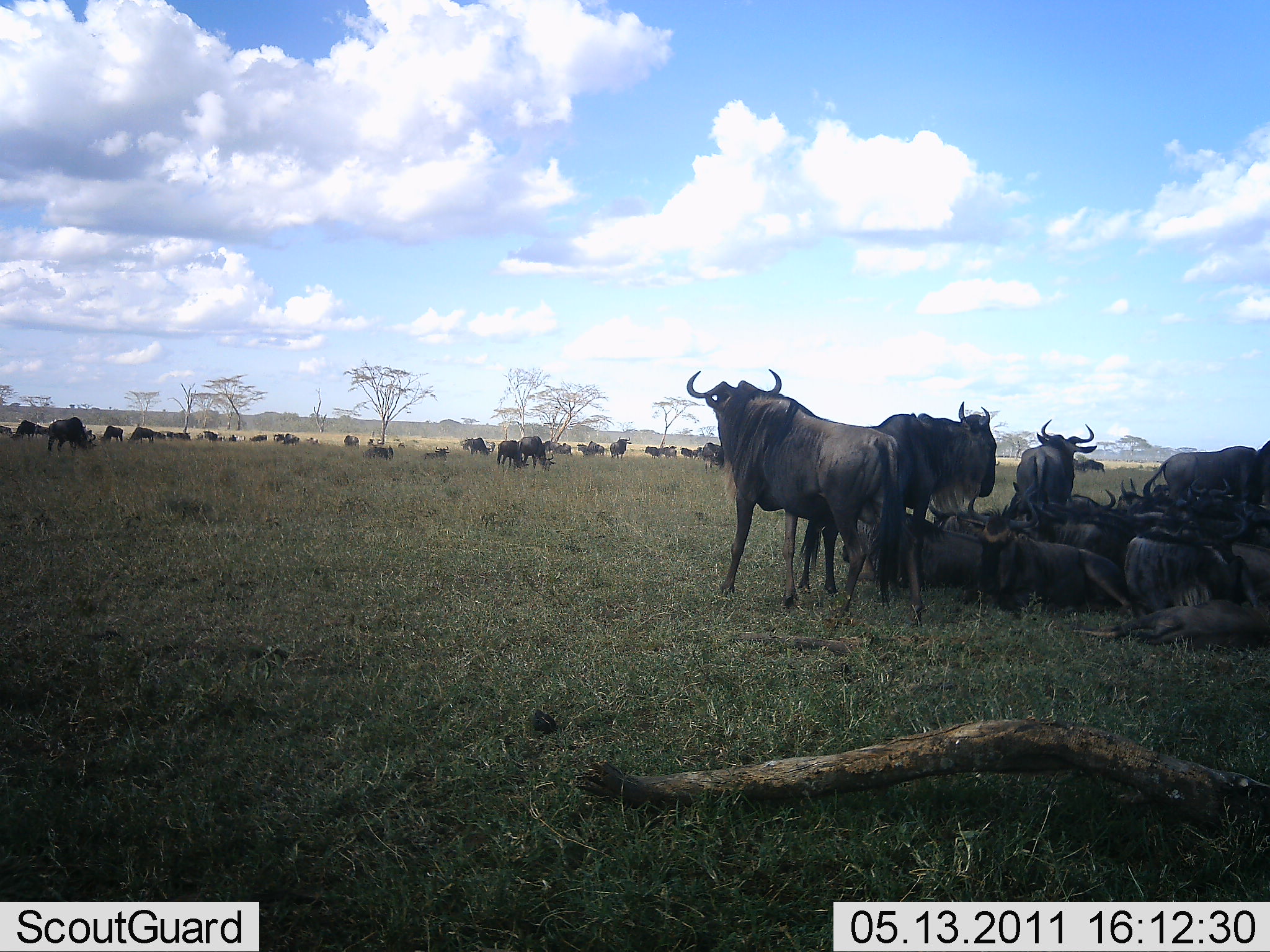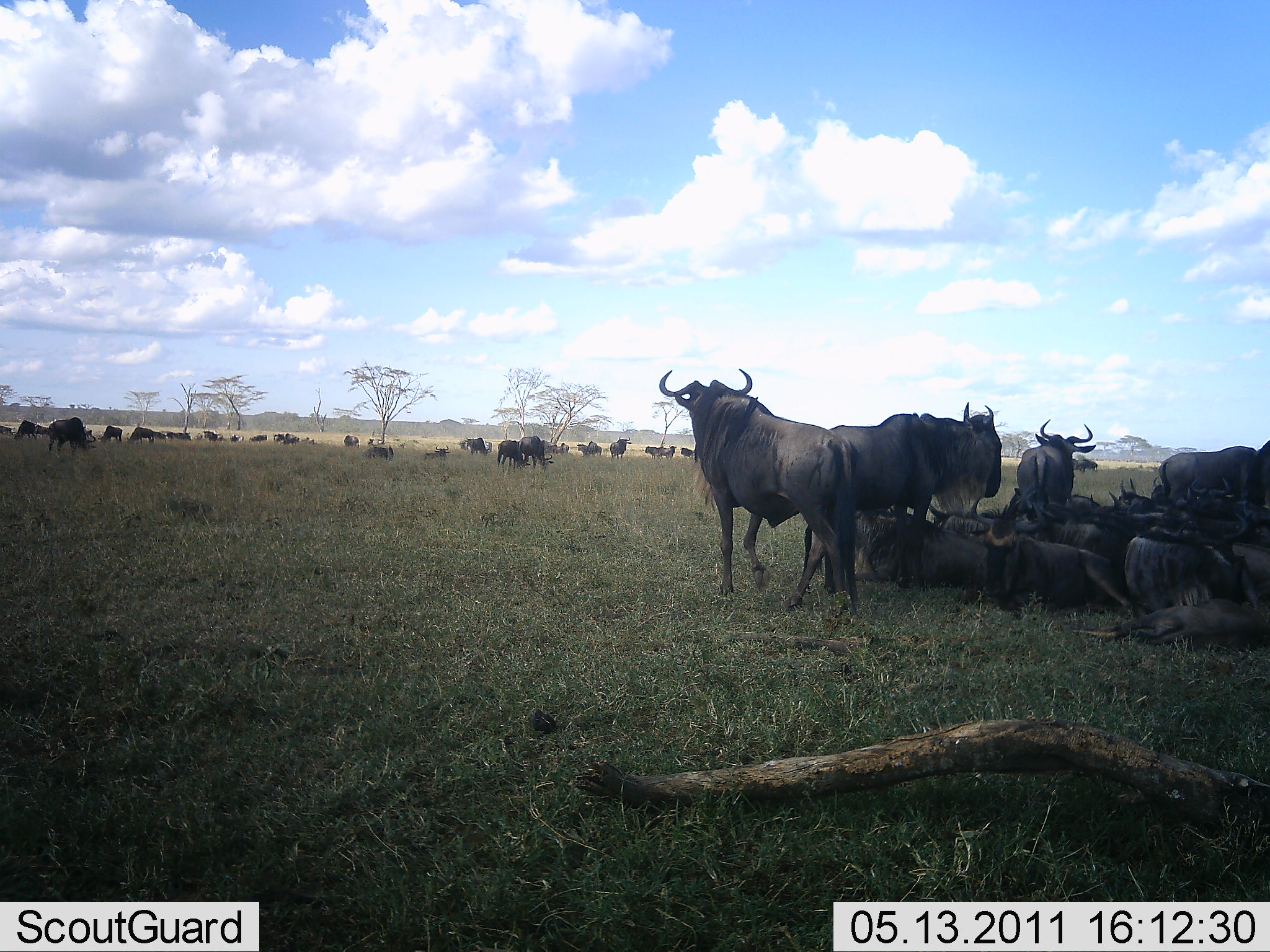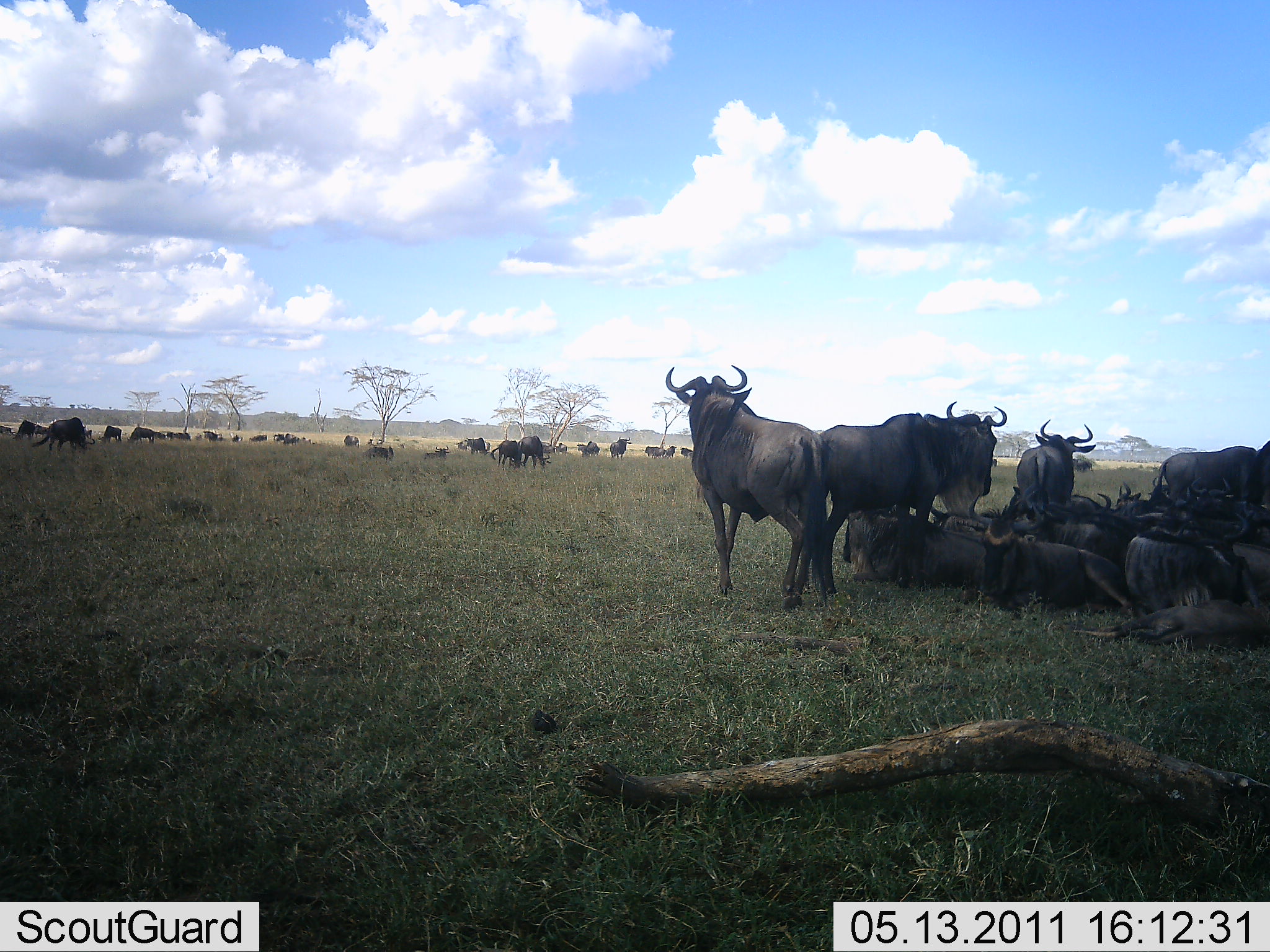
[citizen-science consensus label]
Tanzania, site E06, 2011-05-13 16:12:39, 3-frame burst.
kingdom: Animalia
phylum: Chordata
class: Mammalia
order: Artiodactyla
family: Bovidae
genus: Connochaetes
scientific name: Connochaetes taurinus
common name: blue wildebeest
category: wildebeest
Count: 11-50.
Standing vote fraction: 50%.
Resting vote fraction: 90%.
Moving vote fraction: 10%.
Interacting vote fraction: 0%.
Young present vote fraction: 0%.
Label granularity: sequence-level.